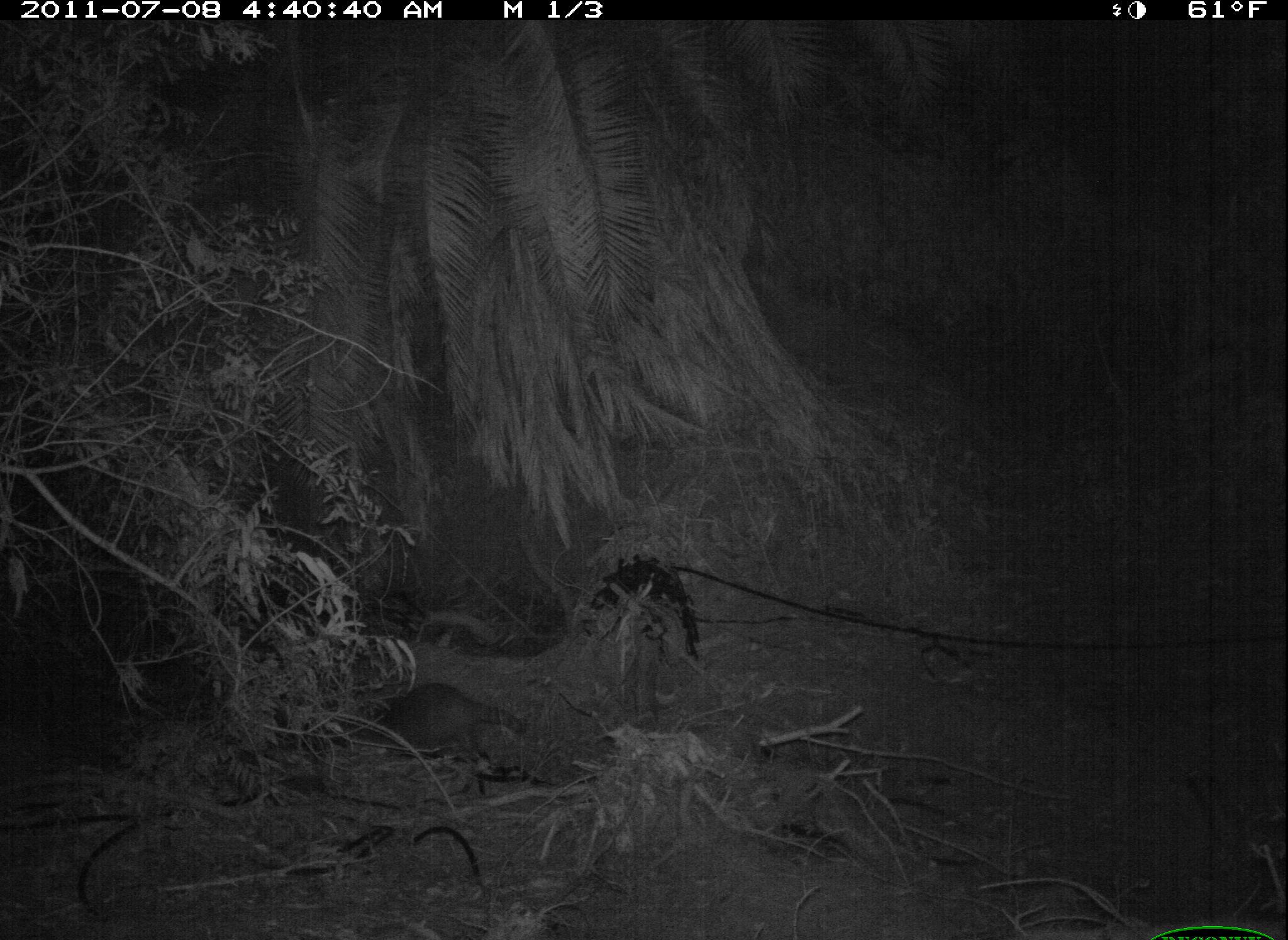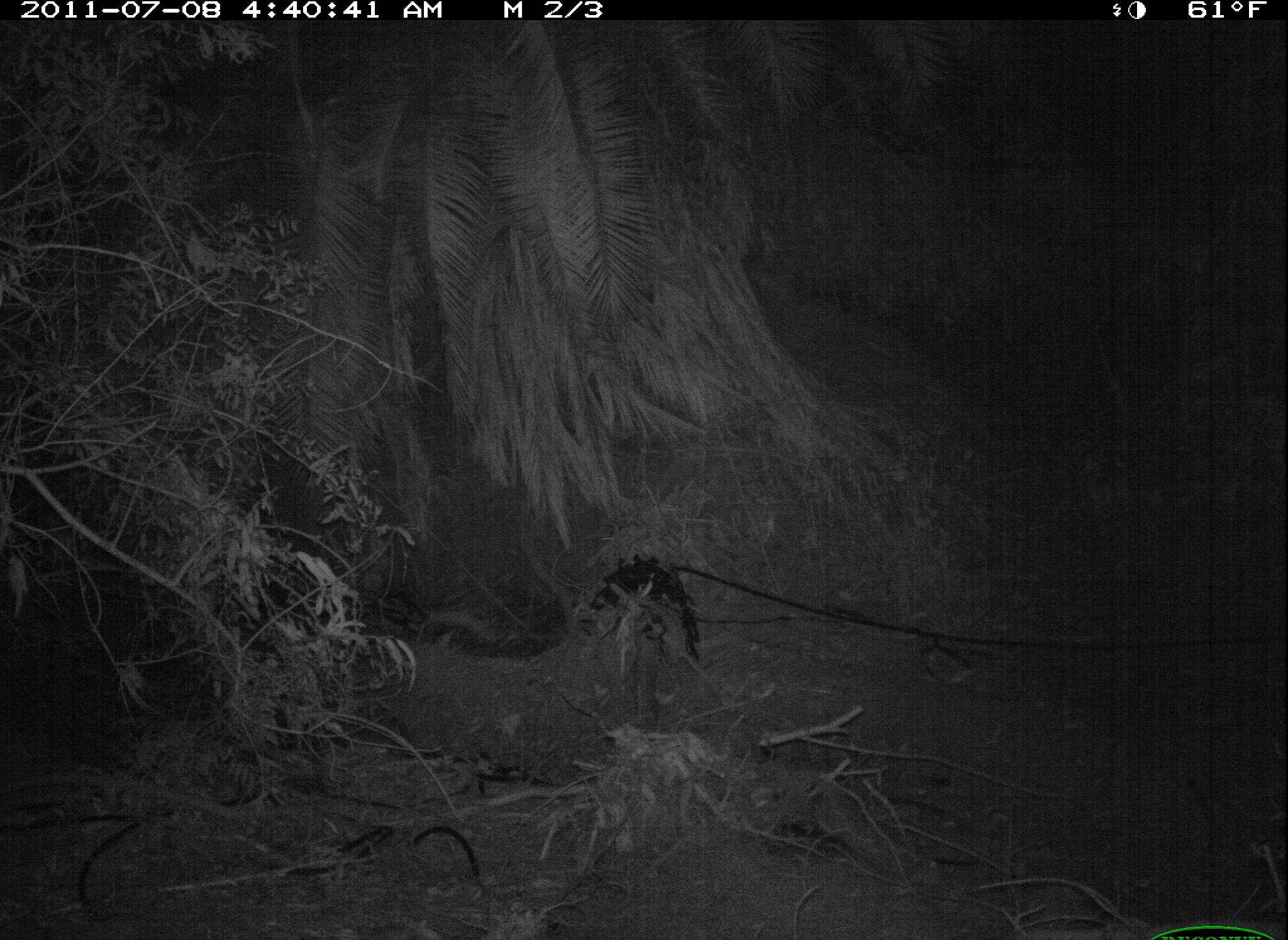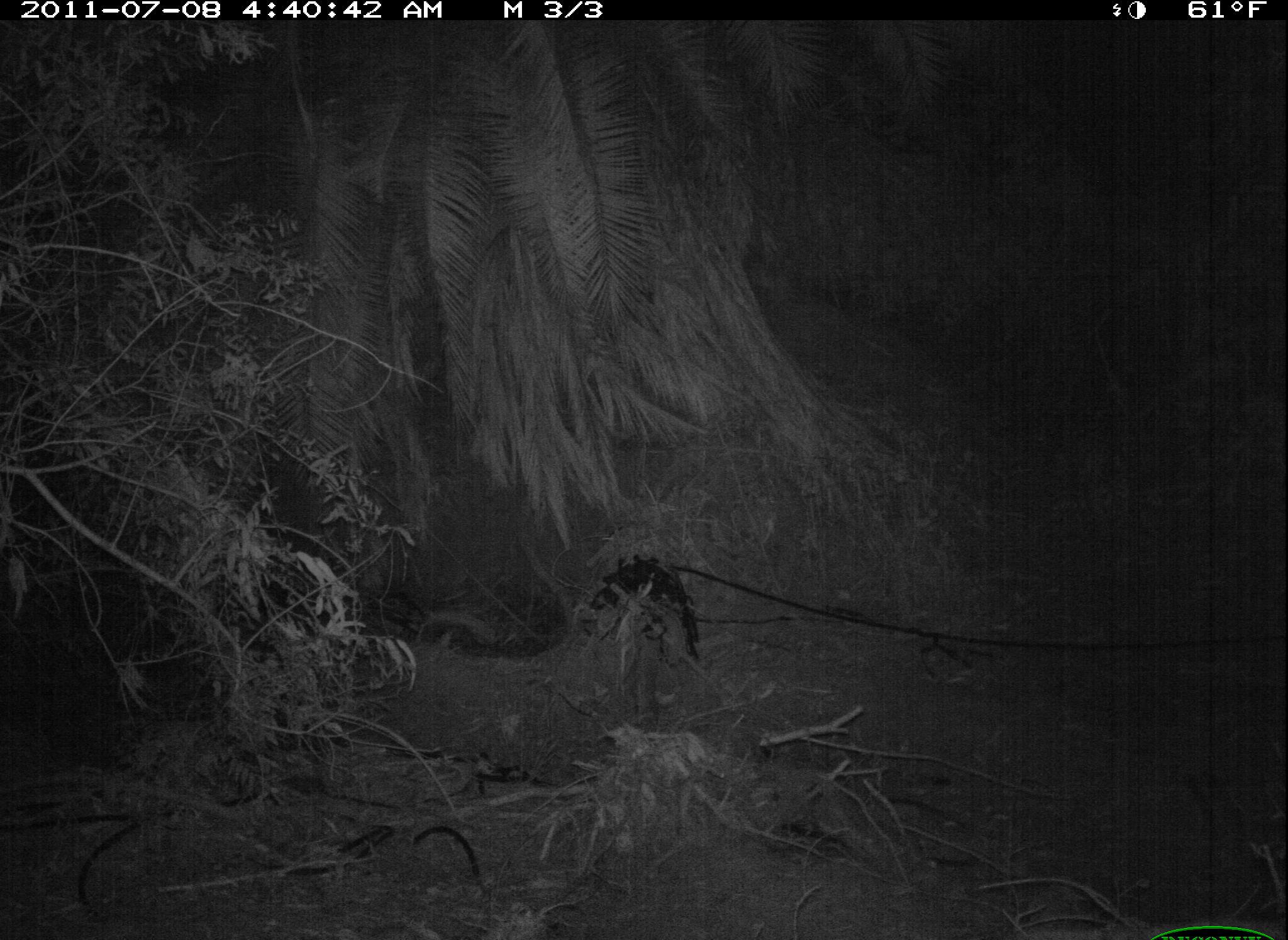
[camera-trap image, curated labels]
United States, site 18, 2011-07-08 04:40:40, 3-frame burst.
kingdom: Animalia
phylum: Chordata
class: Mammalia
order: Carnivora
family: Procyonidae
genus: Procyon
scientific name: Procyon lotor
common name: raccoon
Raccoon (Procyon lotor).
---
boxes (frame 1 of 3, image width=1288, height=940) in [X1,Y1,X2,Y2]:
raccoon: [369,681,526,773]